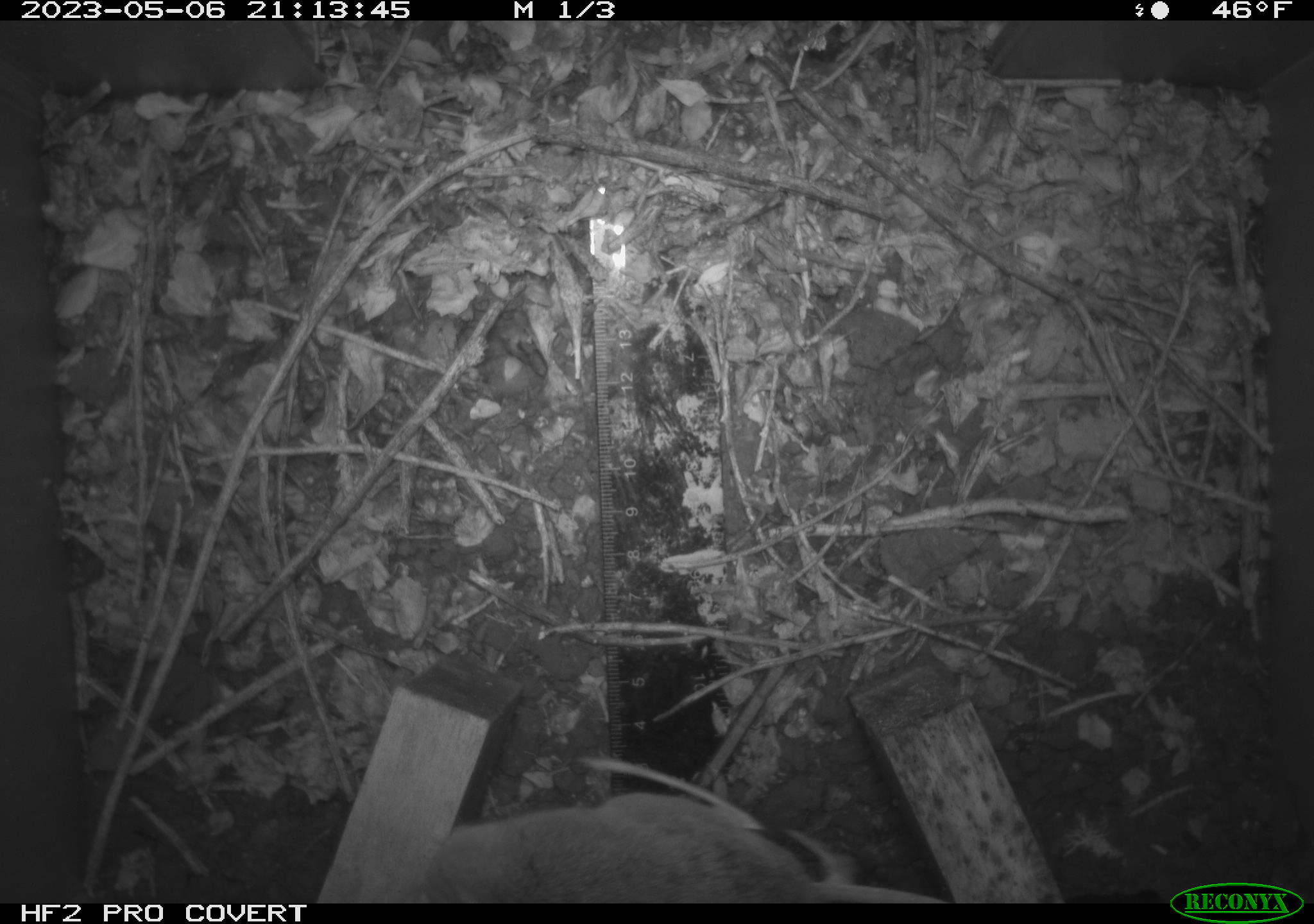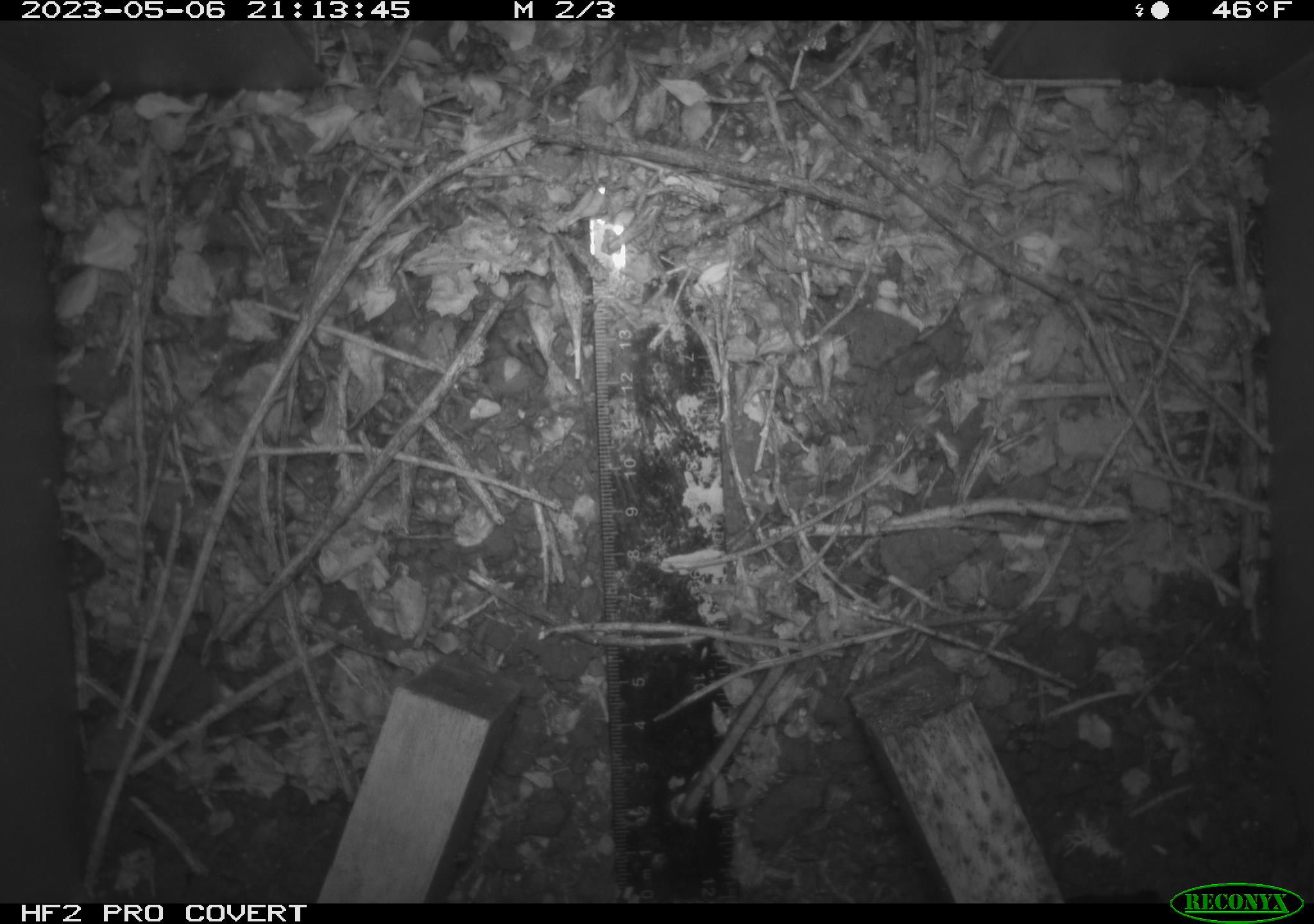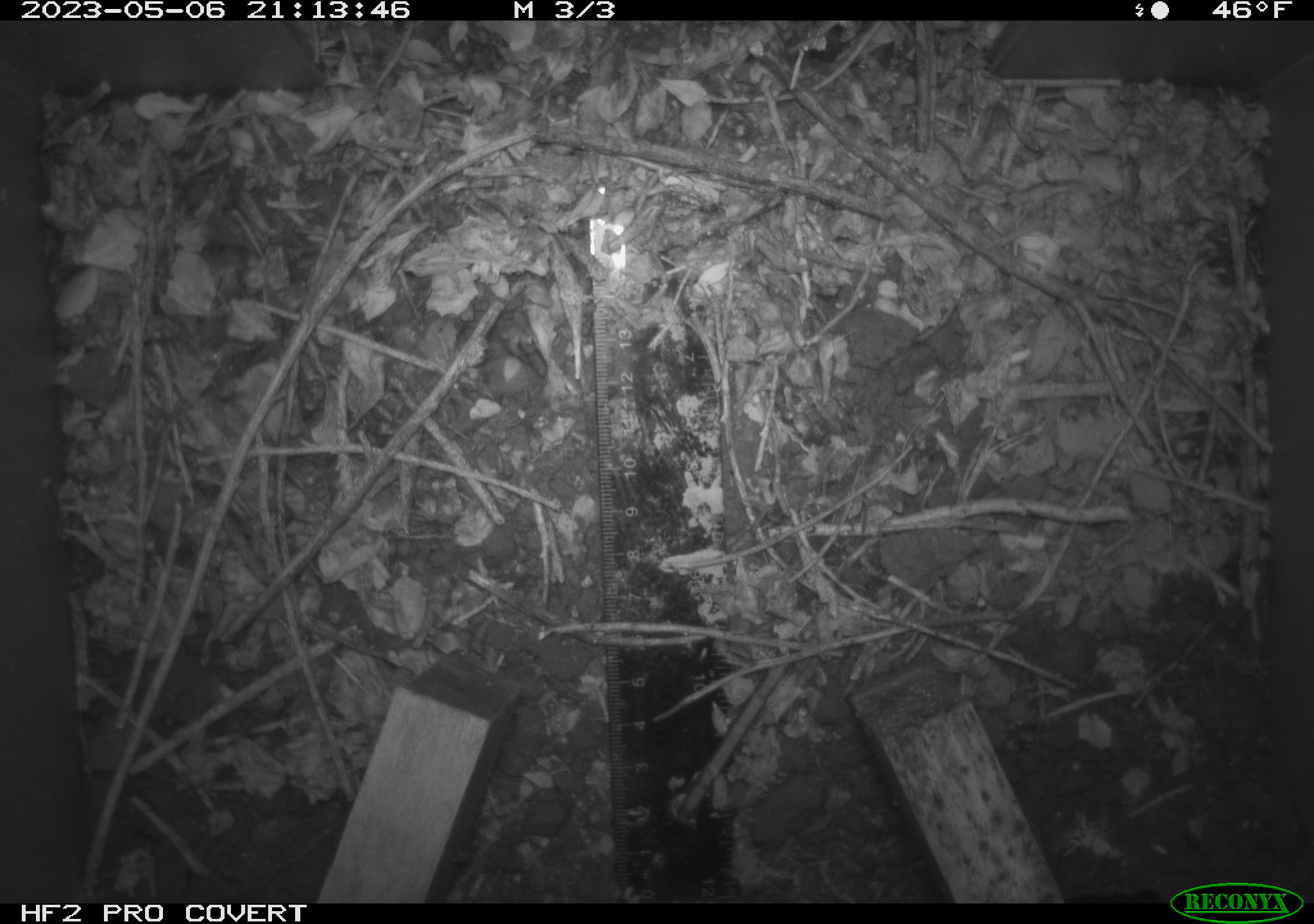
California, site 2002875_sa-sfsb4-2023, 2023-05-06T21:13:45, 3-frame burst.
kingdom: Animalia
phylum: Chordata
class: Mammalia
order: Rodentia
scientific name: Rodentia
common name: mouse species